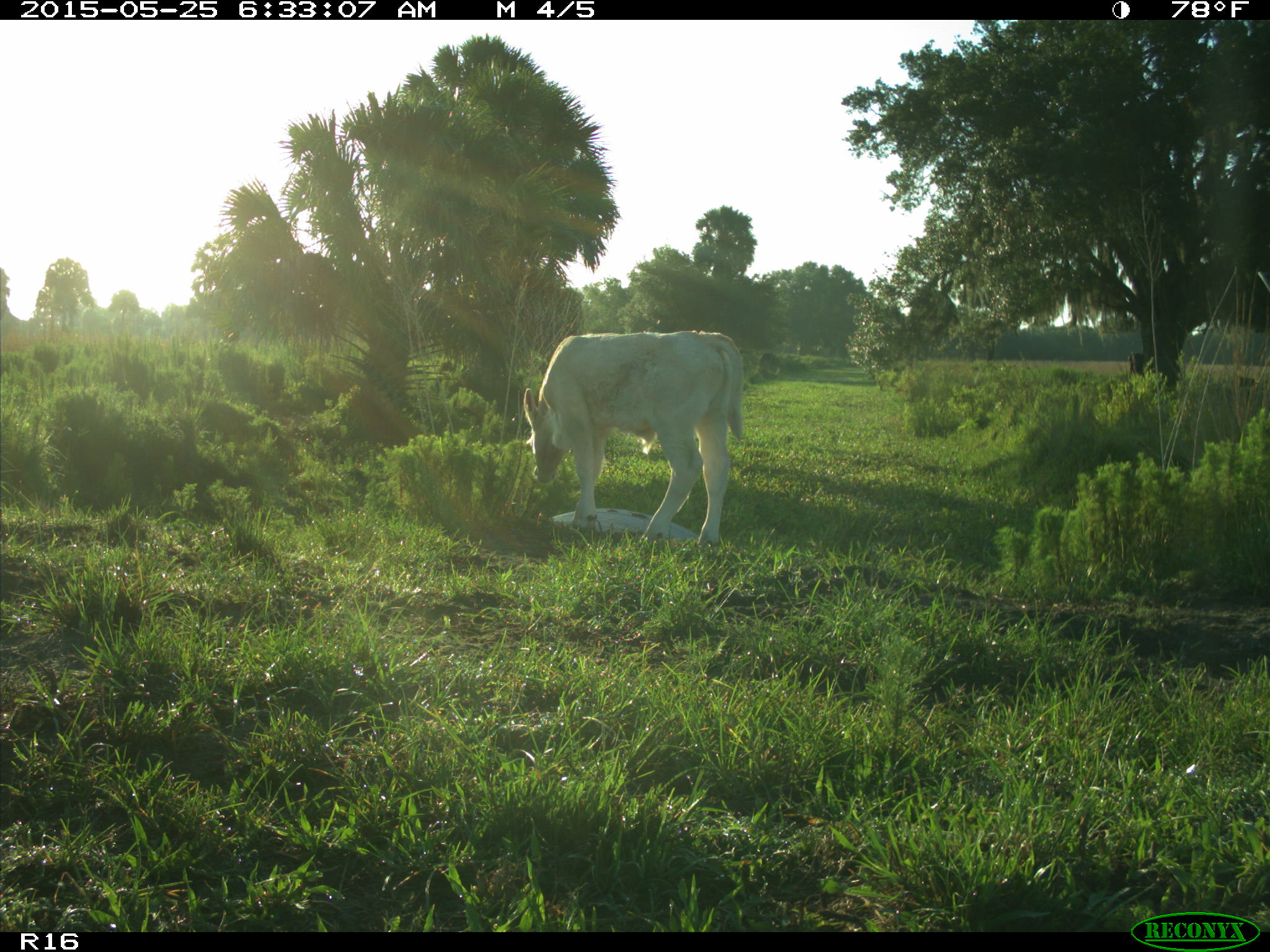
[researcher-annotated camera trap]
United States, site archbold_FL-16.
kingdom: Animalia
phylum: Chordata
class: Mammalia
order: Artiodactyla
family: Bovidae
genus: Bos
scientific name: Bos taurus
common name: domestic cow